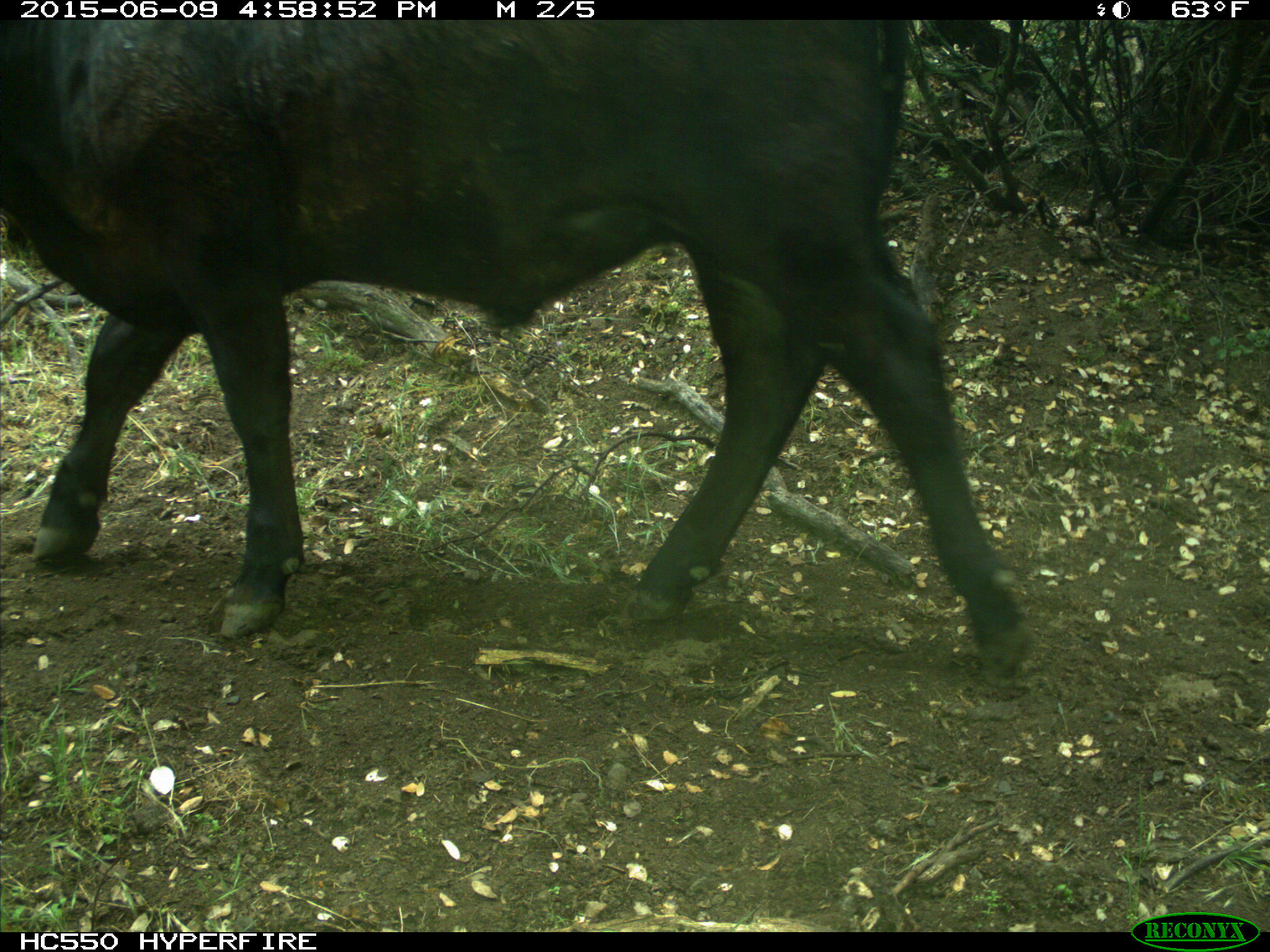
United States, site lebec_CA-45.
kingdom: Animalia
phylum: Chordata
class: Mammalia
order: Artiodactyla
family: Bovidae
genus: Bos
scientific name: Bos taurus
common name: domestic cow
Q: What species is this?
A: Bos taurus (domestic cow).